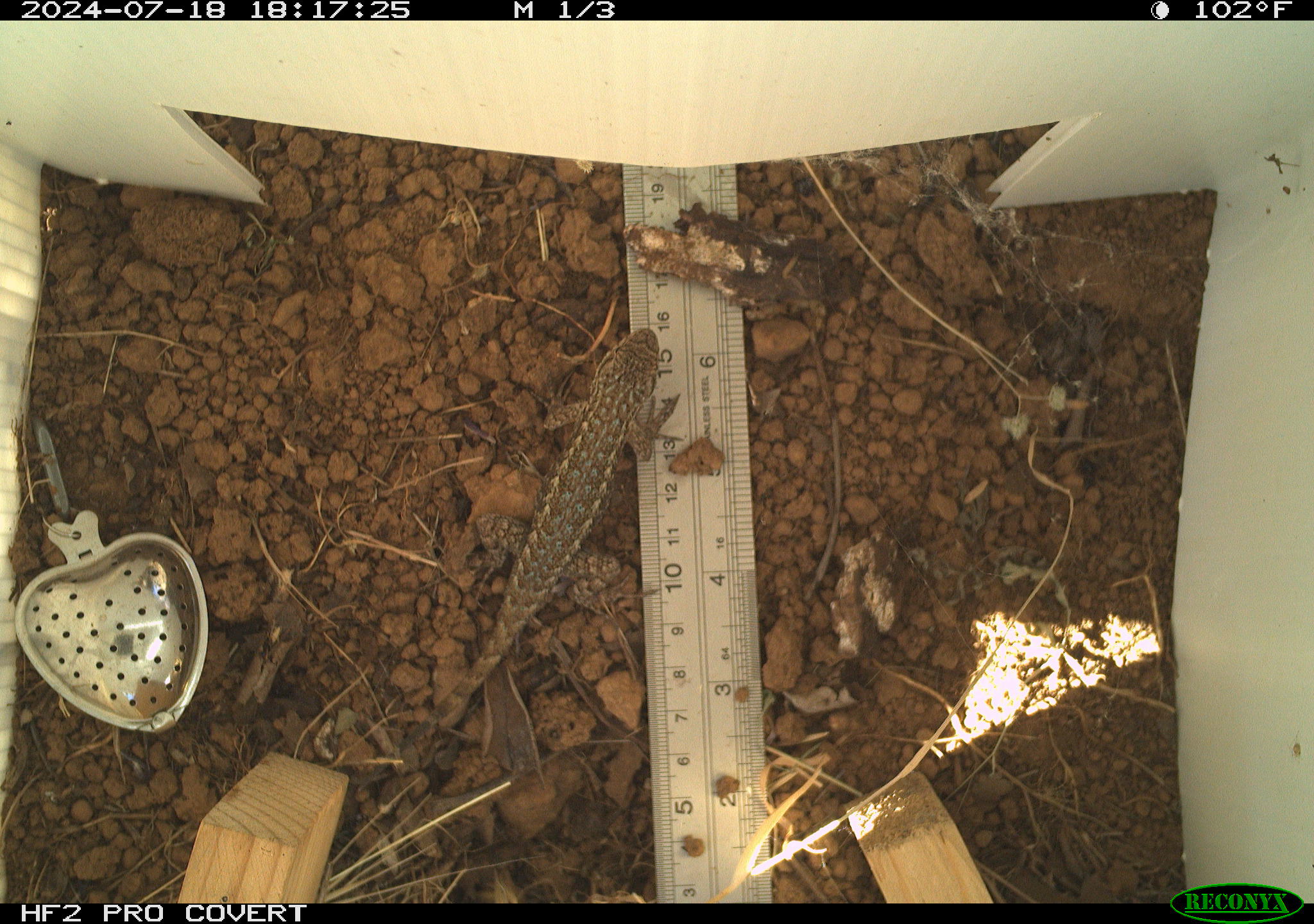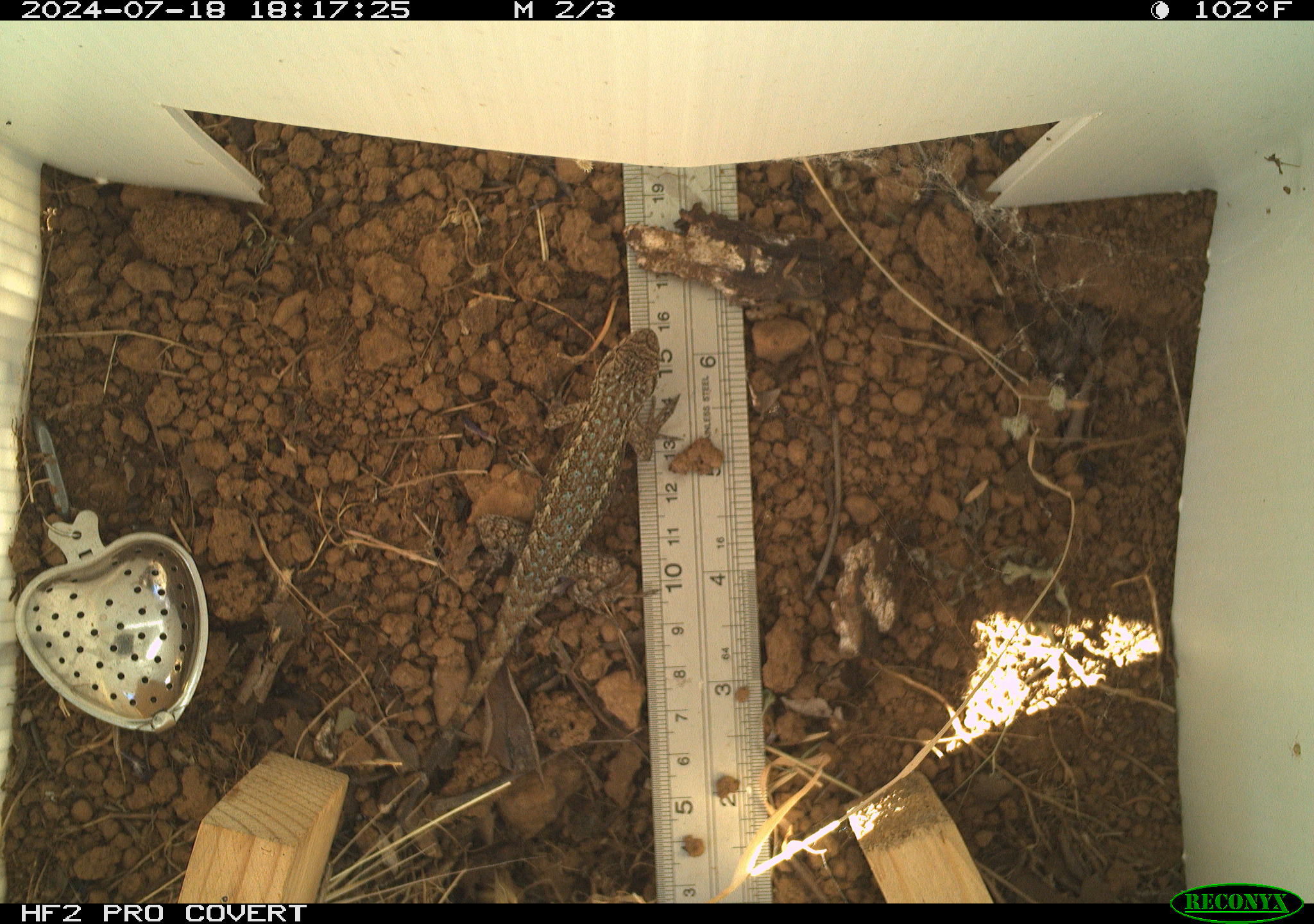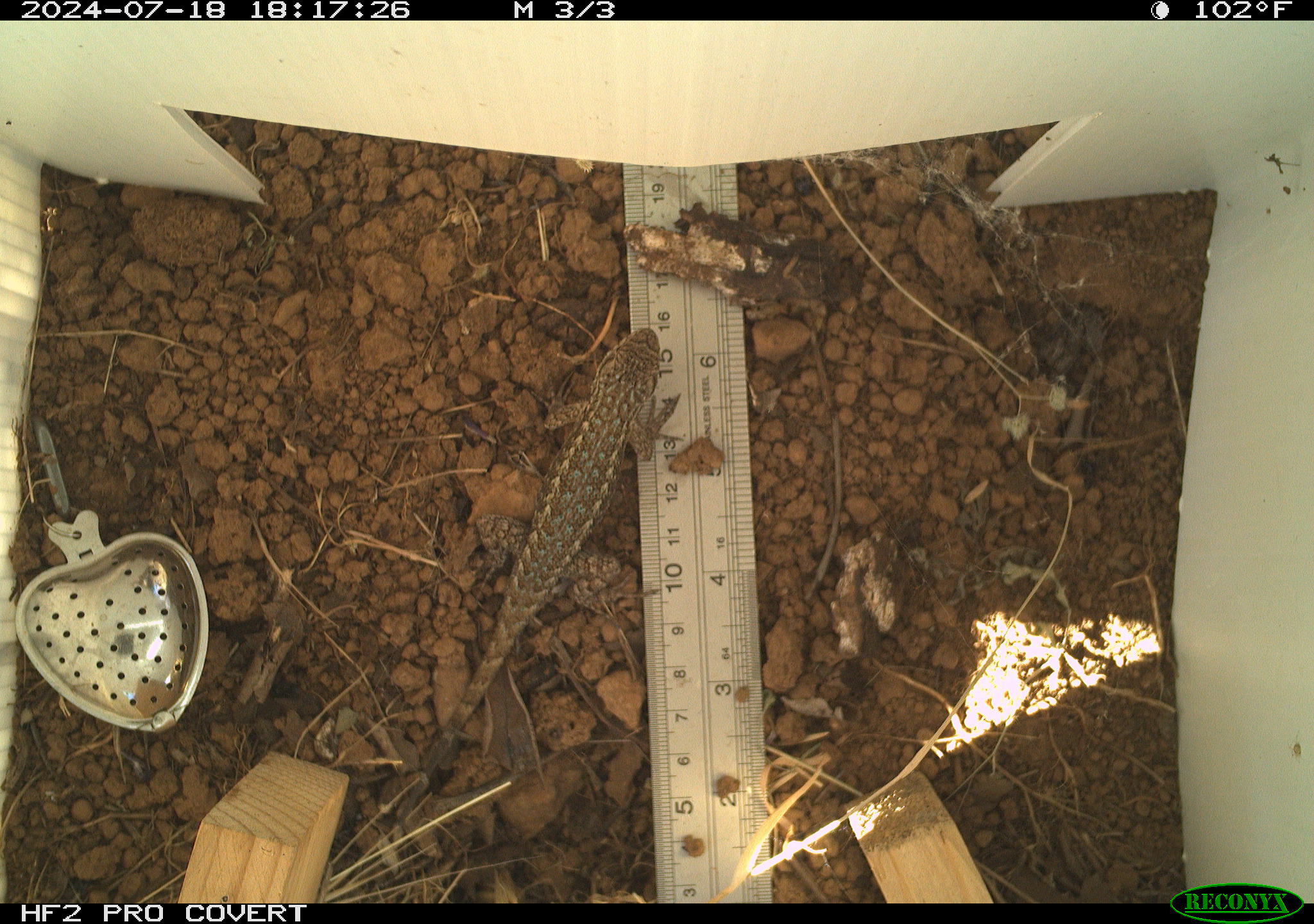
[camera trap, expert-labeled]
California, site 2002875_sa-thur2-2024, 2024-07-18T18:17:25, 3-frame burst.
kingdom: Animalia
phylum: Chordata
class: Reptilia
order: Squamata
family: Phrynosomatidae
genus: Sceloporus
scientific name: Sceloporus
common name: spiny lizards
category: sceloporus species